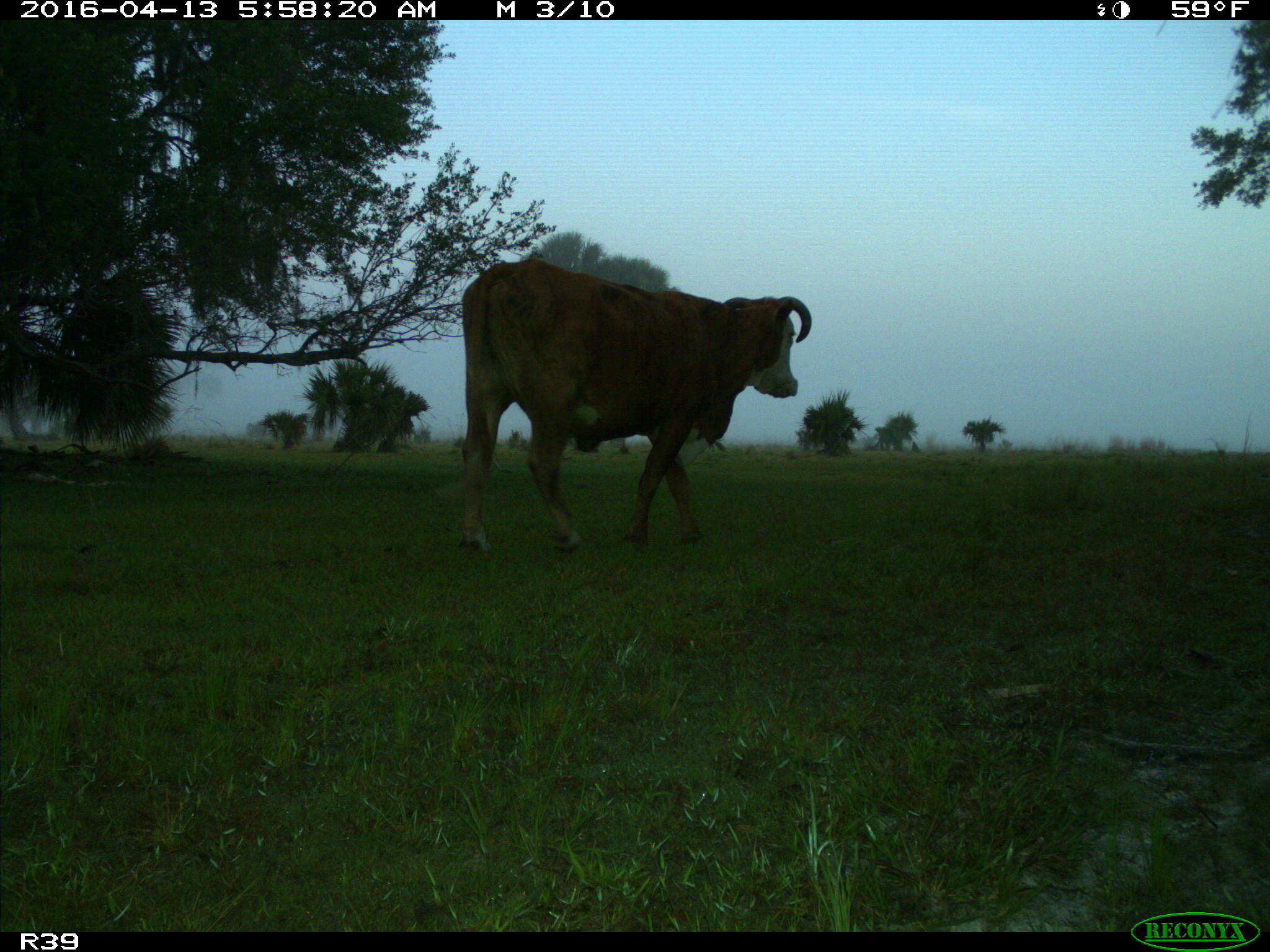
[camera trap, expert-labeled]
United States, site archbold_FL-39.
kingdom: Animalia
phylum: Chordata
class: Mammalia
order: Artiodactyla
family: Bovidae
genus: Bos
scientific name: Bos taurus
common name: domestic cow